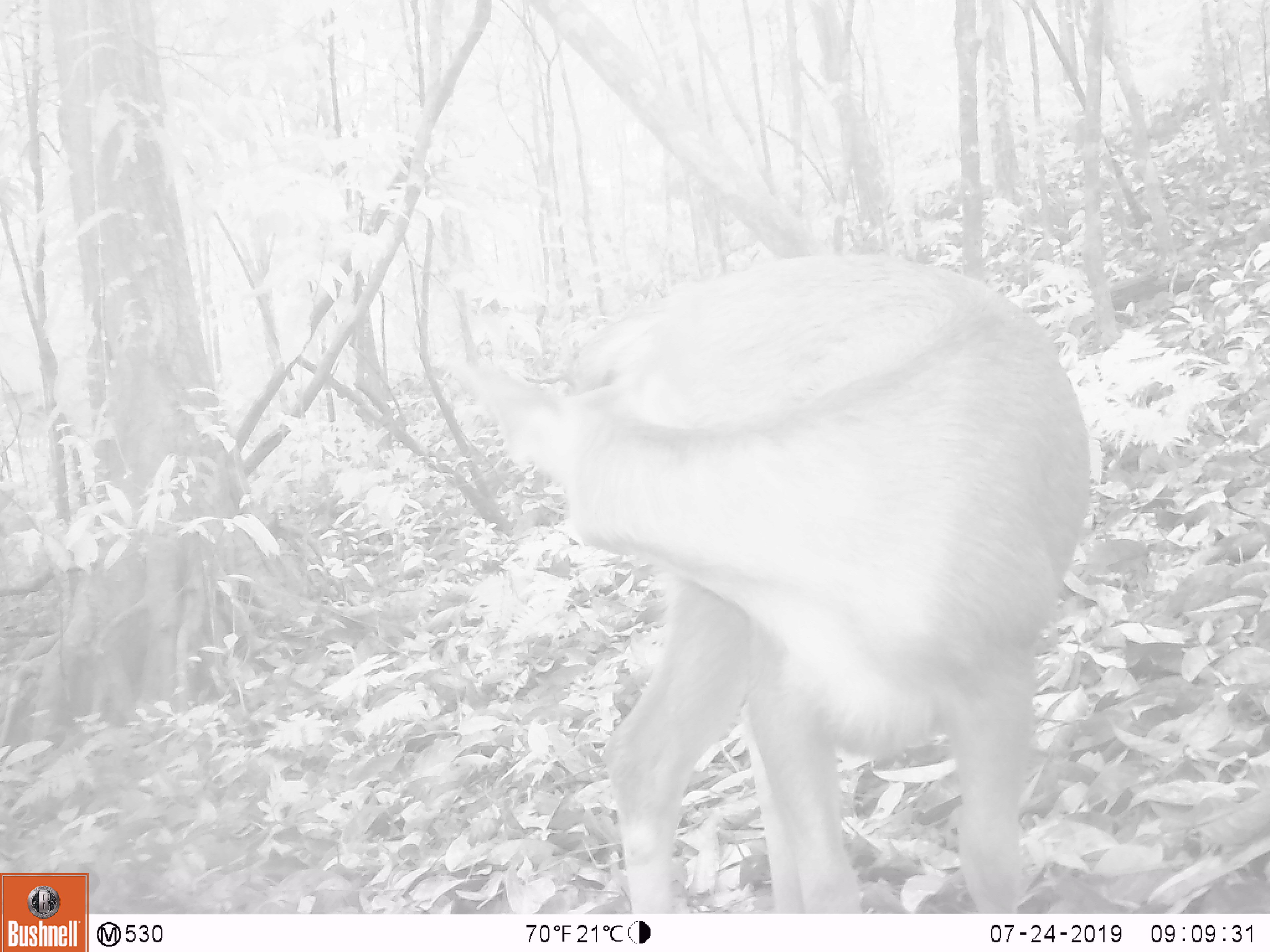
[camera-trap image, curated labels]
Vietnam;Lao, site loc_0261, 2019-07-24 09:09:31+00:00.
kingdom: Animalia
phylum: Chordata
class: Mammalia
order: Artiodactyla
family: Cervidae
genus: Rusa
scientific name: Rusa unicolor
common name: sambar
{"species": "sambar (Rusa unicolor)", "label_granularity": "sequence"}